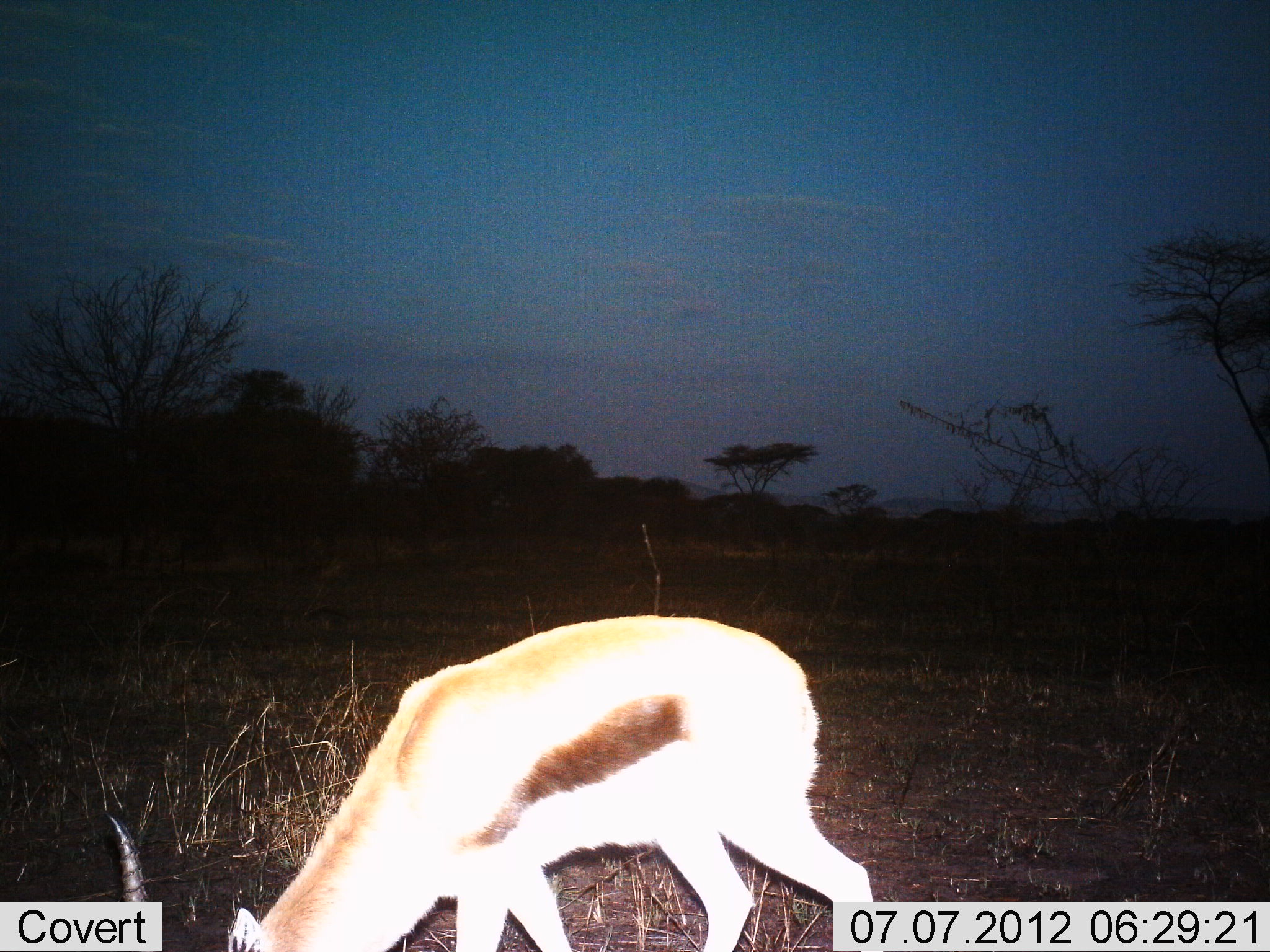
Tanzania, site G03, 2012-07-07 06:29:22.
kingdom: Animalia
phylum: Chordata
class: Mammalia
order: Artiodactyla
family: Bovidae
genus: Eudorcas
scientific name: Eudorcas thomsonii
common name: thomson's gazelle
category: gazellethomsons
Gazellethomsons (thomson's gazelle) (Eudorcas thomsonii), count 1. Behavior (volunteer vote fractions): standing 30%, resting 0%, moving 10%, interacting 0%. Young present (vote fraction): 0%. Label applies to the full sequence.